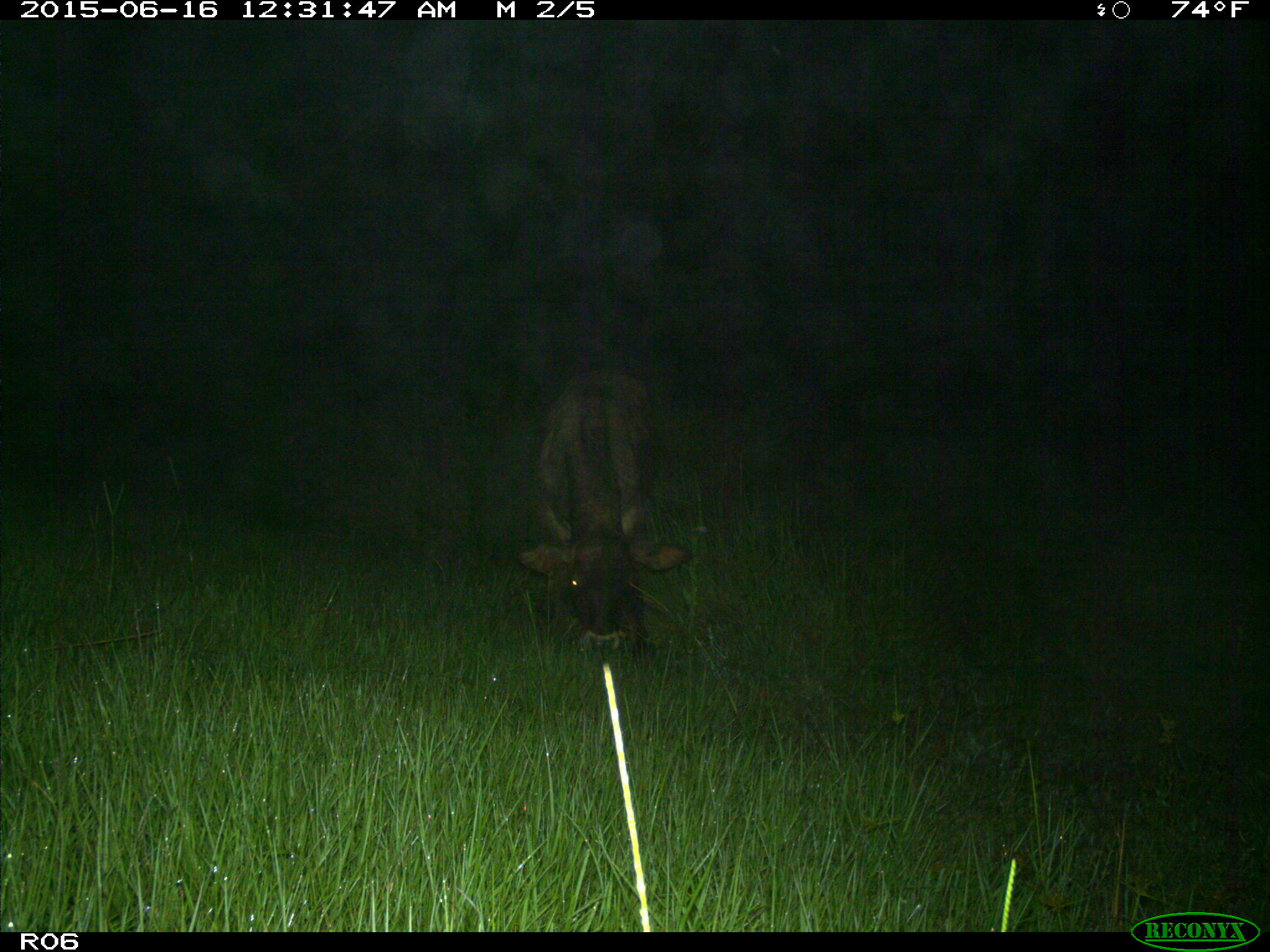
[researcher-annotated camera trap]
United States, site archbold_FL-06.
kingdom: Animalia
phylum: Chordata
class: Mammalia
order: Artiodactyla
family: Bovidae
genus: Bos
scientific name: Bos taurus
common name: domestic cow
Bos taurus (domestic cow).